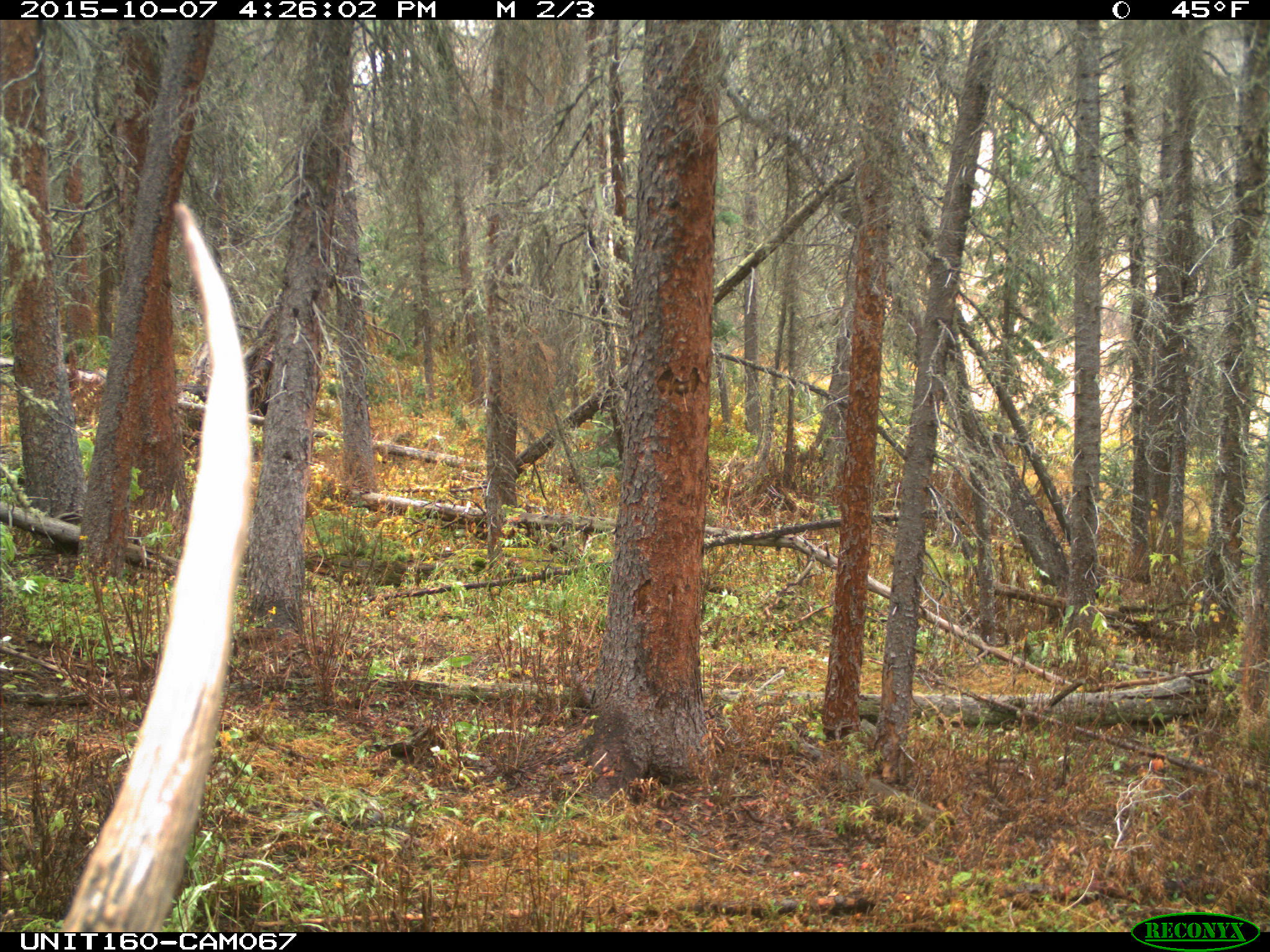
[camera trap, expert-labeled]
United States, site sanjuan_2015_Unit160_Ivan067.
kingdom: Animalia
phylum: Chordata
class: Mammalia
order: Artiodactyla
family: Cervidae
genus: Cervus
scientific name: Cervus elaphus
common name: red deer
Cervus elaphus (red deer).